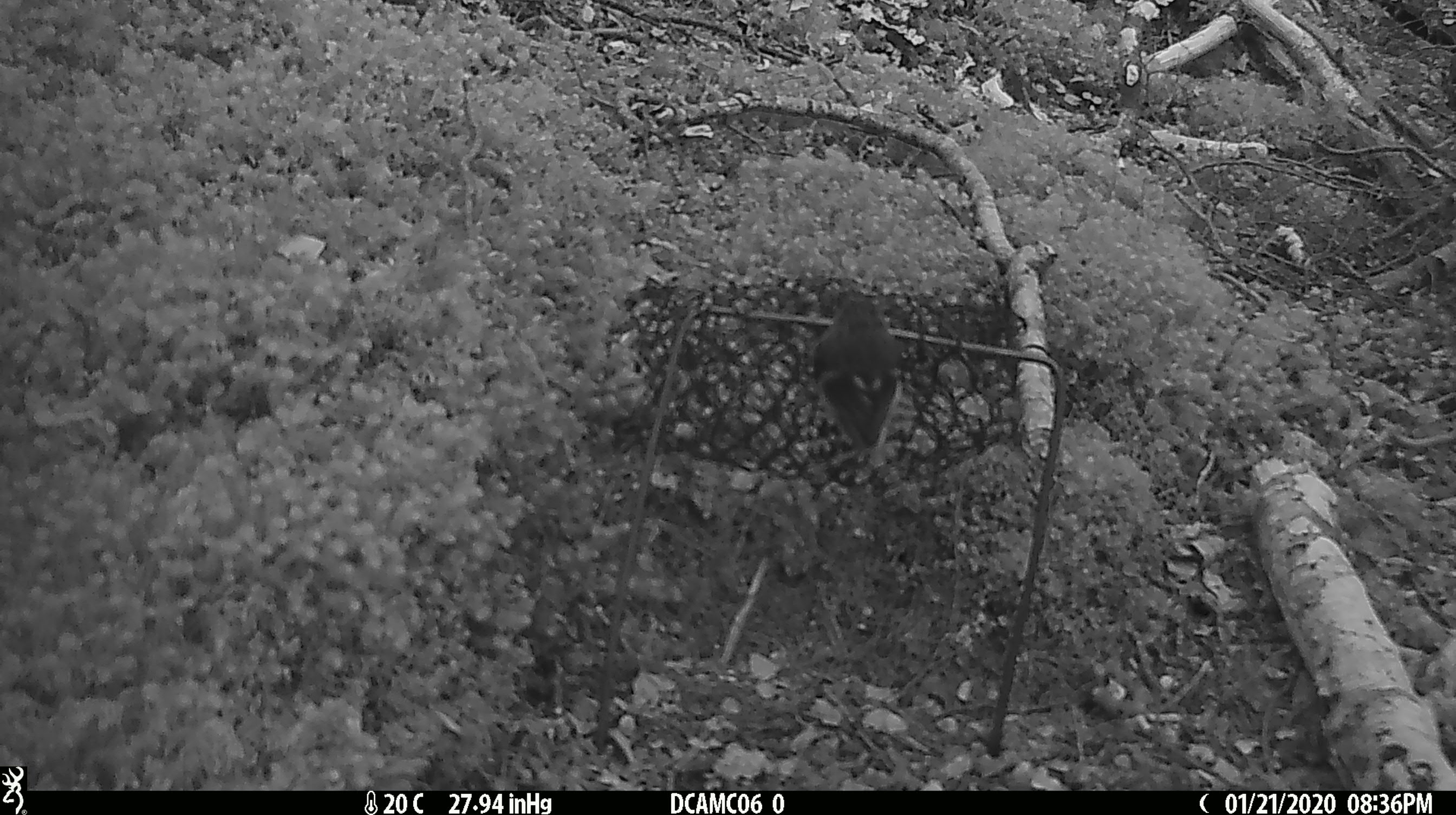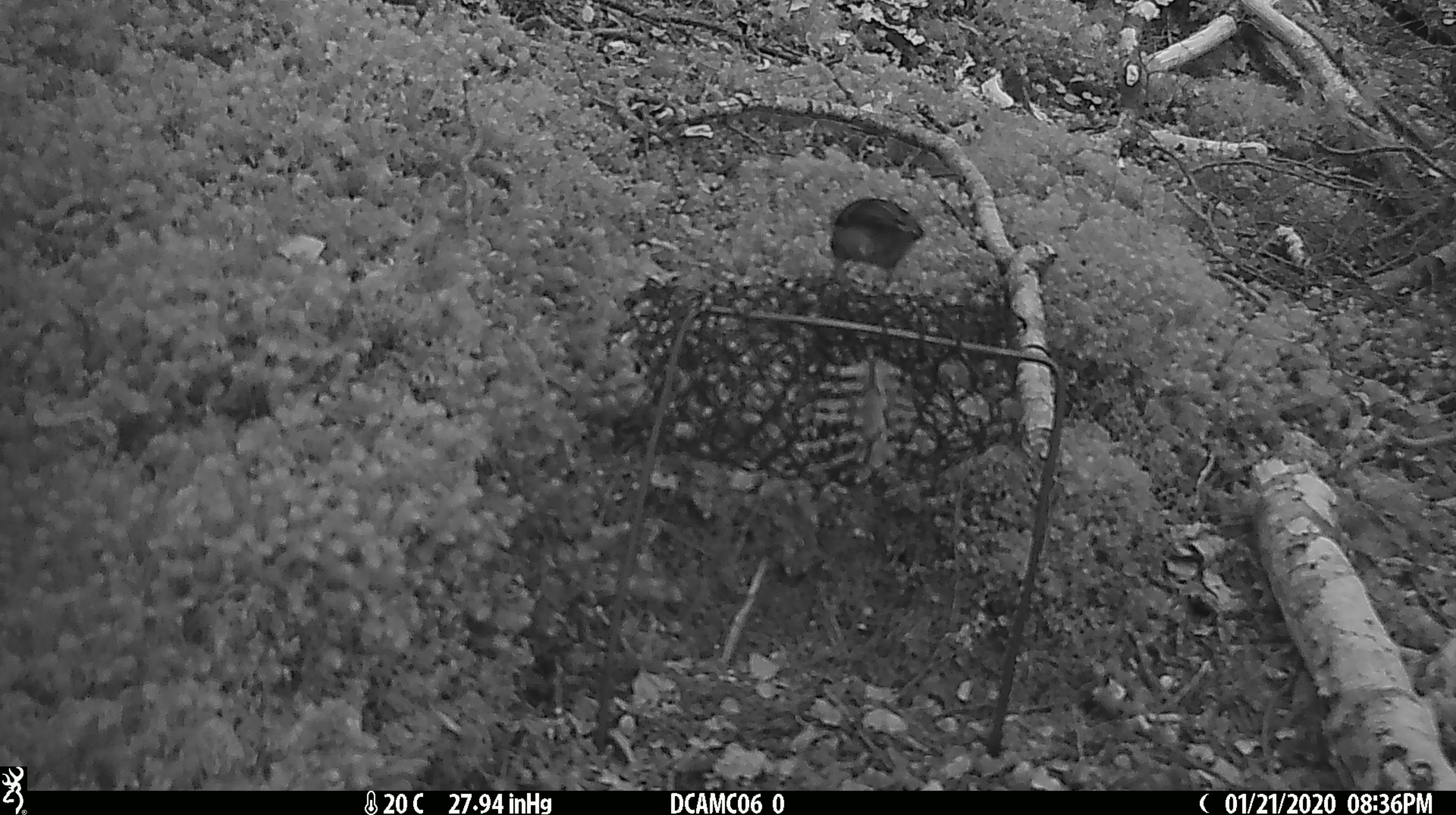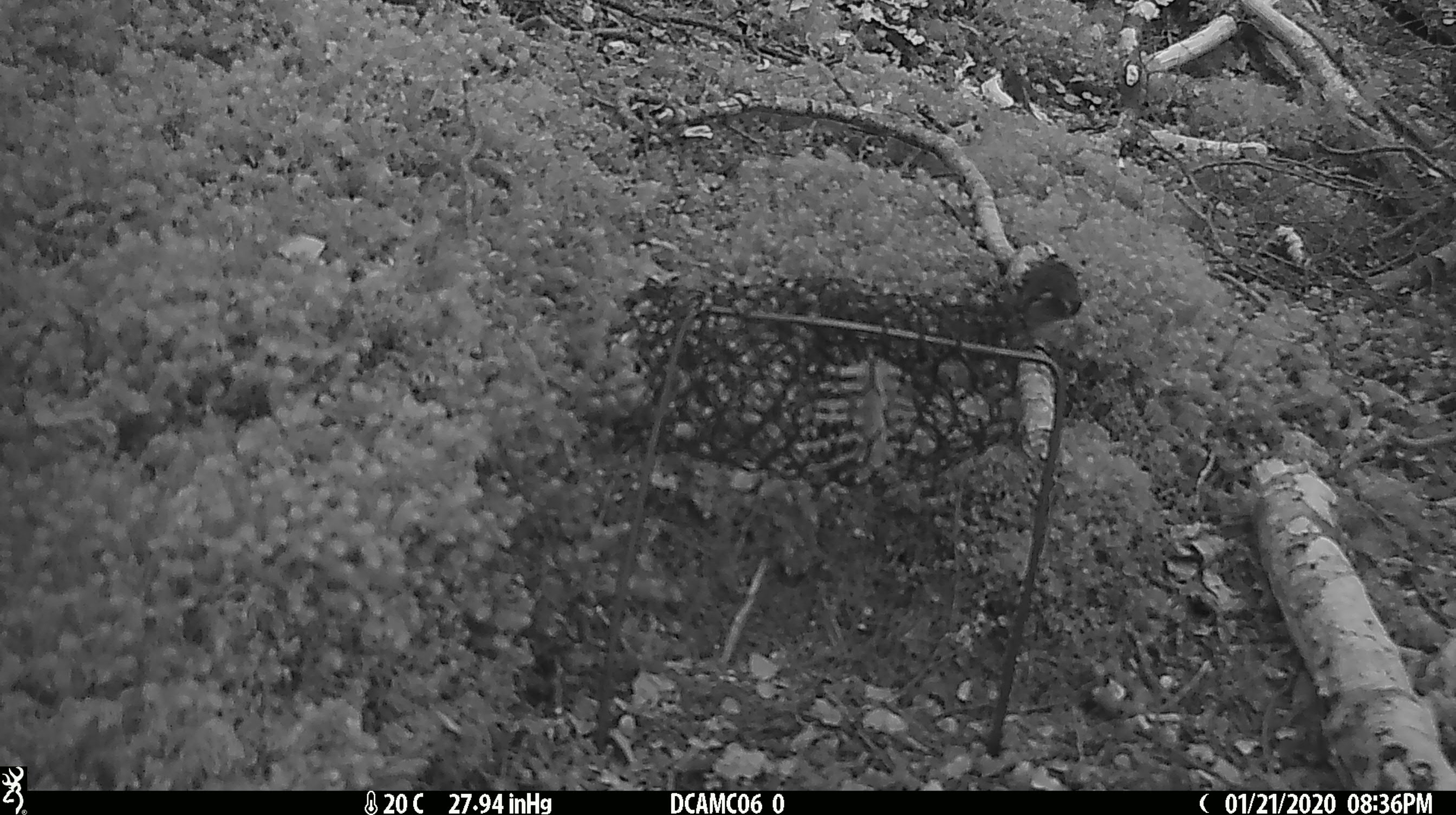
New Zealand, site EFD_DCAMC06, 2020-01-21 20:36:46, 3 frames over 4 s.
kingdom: Animalia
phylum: Chordata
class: Aves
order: Passeriformes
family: Acanthisittidae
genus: Acanthisitta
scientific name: Acanthisitta chloris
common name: rifleman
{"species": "rifleman (Acanthisitta chloris)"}